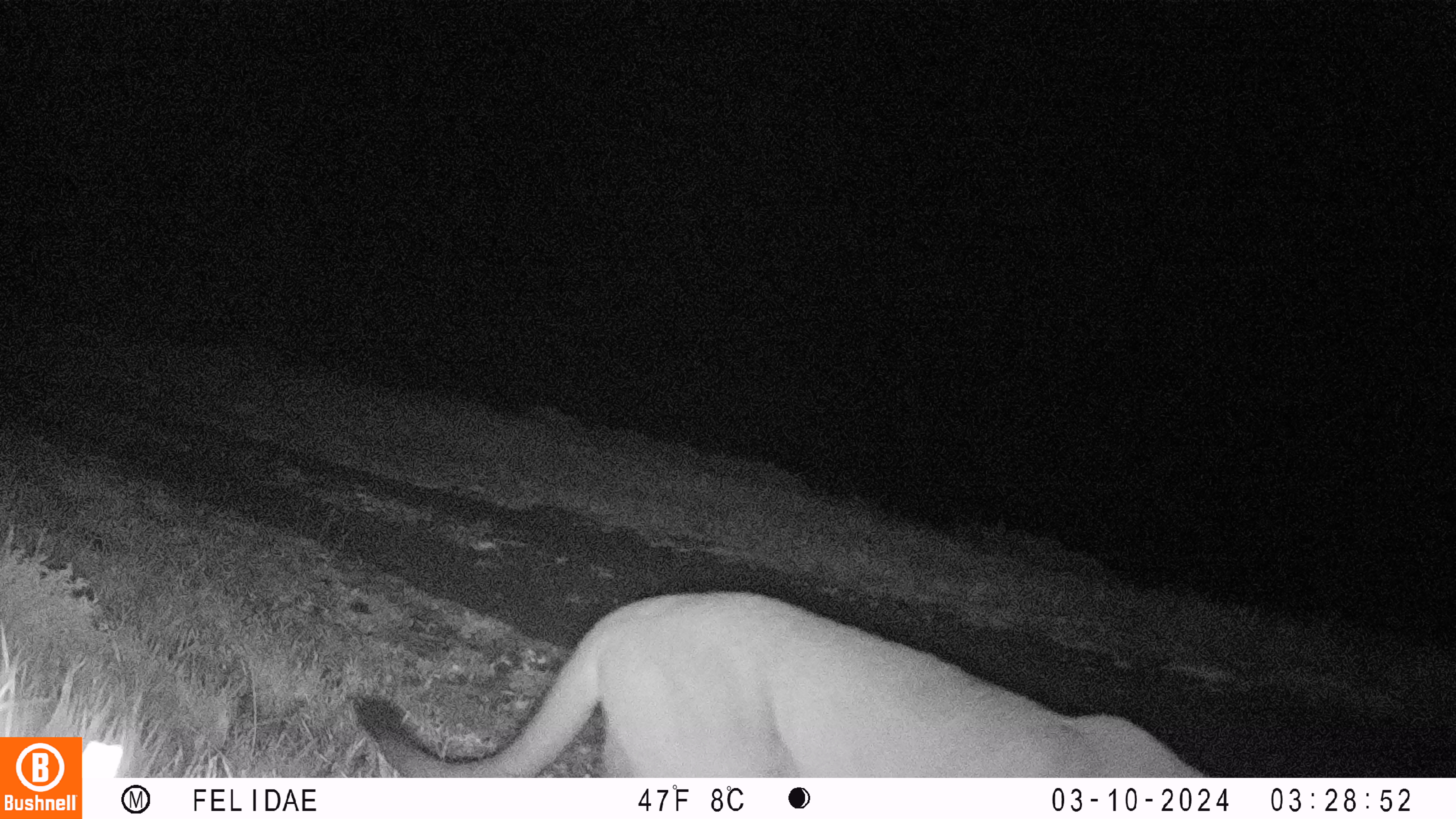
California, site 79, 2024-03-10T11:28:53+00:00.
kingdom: Animalia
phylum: Chordata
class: Mammalia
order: Carnivora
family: Felidae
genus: Puma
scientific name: Puma concolor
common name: puma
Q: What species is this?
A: Puma (Puma concolor).